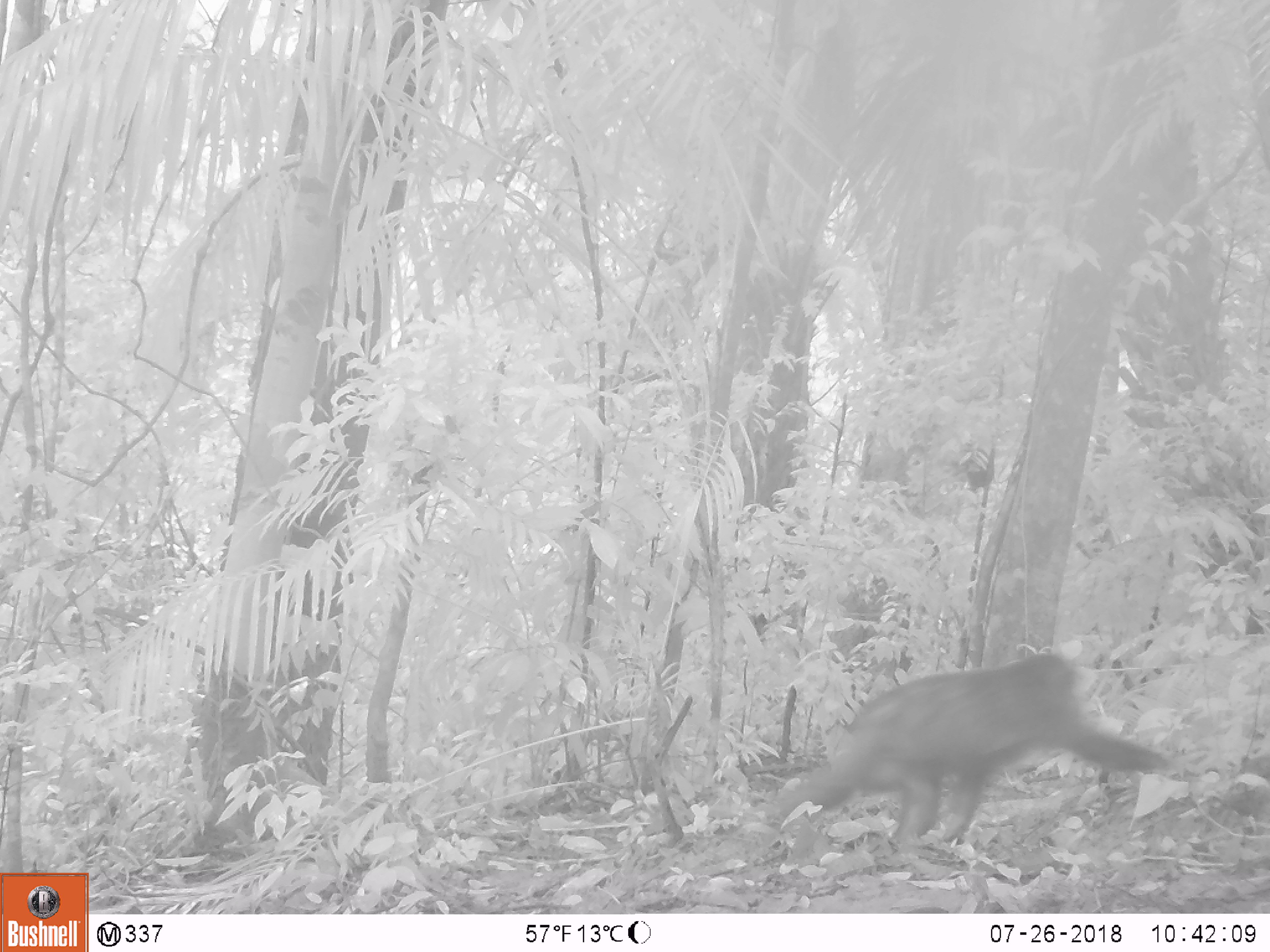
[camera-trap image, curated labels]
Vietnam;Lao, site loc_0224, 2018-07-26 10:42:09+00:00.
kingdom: Animalia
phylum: Chordata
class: Mammalia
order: Primates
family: Cercopithecidae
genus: Macaca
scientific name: Macaca nemestrina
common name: pig-tailed macaque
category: pig tailed macaque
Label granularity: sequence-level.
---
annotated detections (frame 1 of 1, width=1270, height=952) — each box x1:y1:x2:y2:
pig tailed macaque: 773:649:1172:844